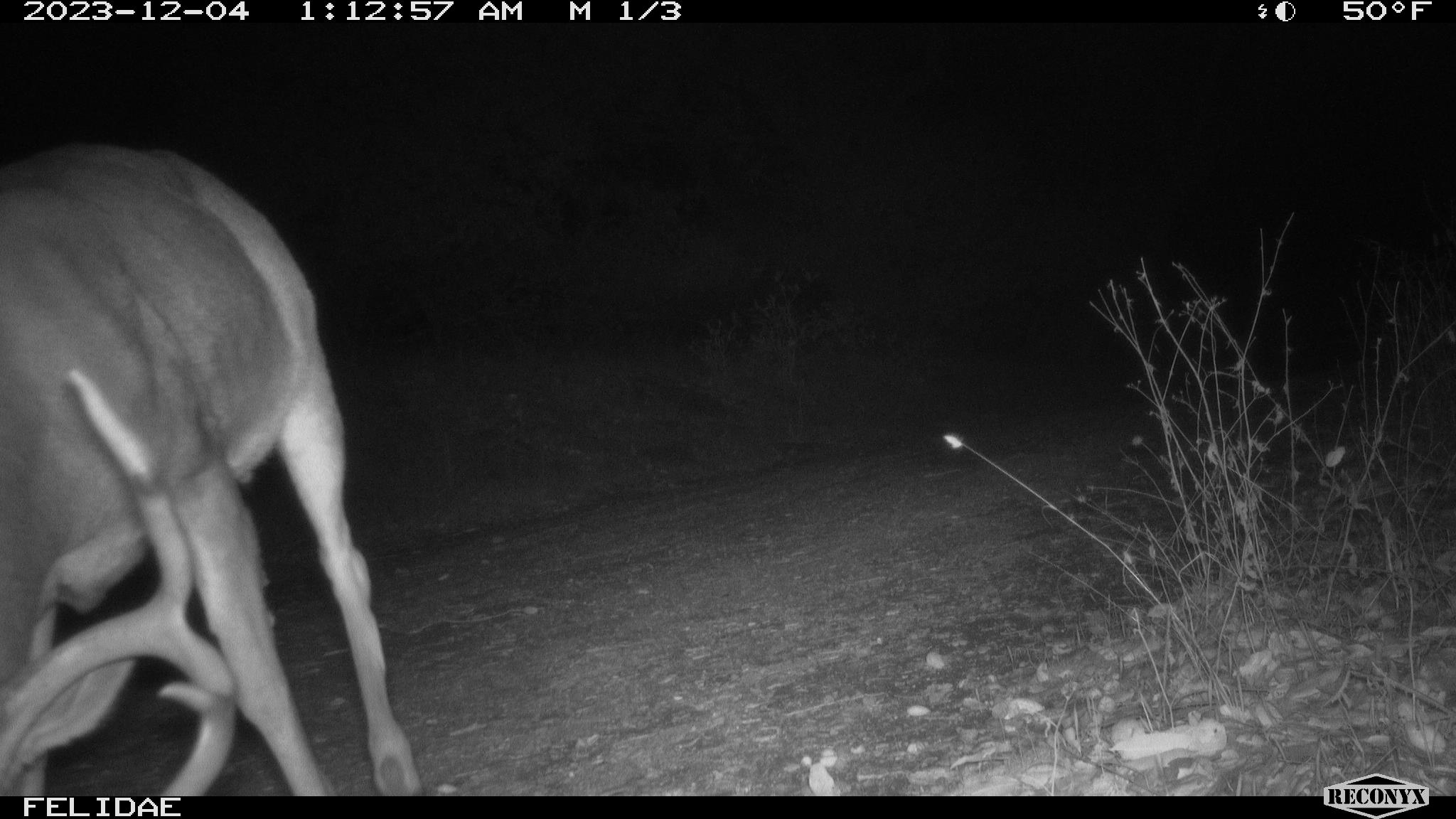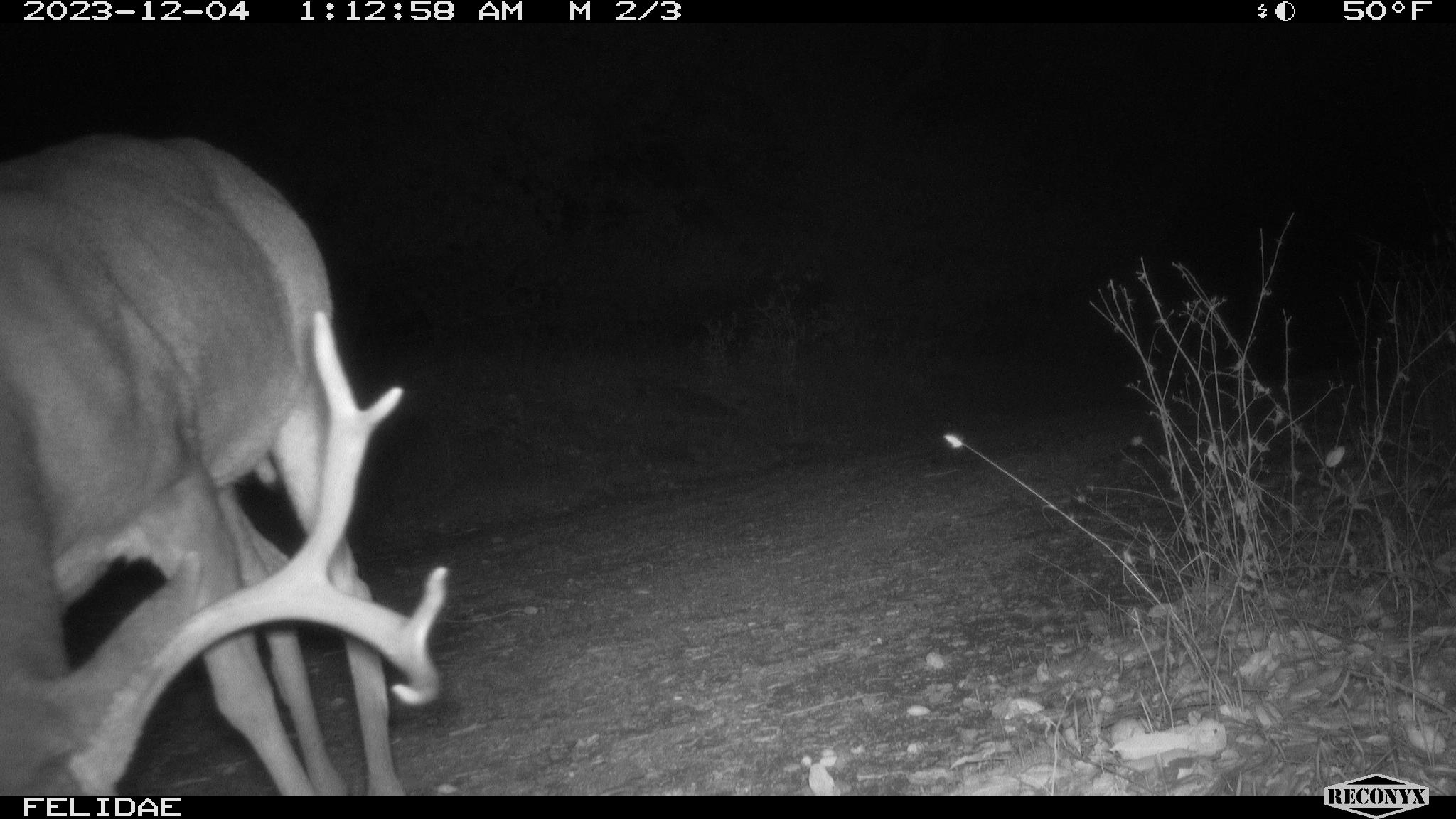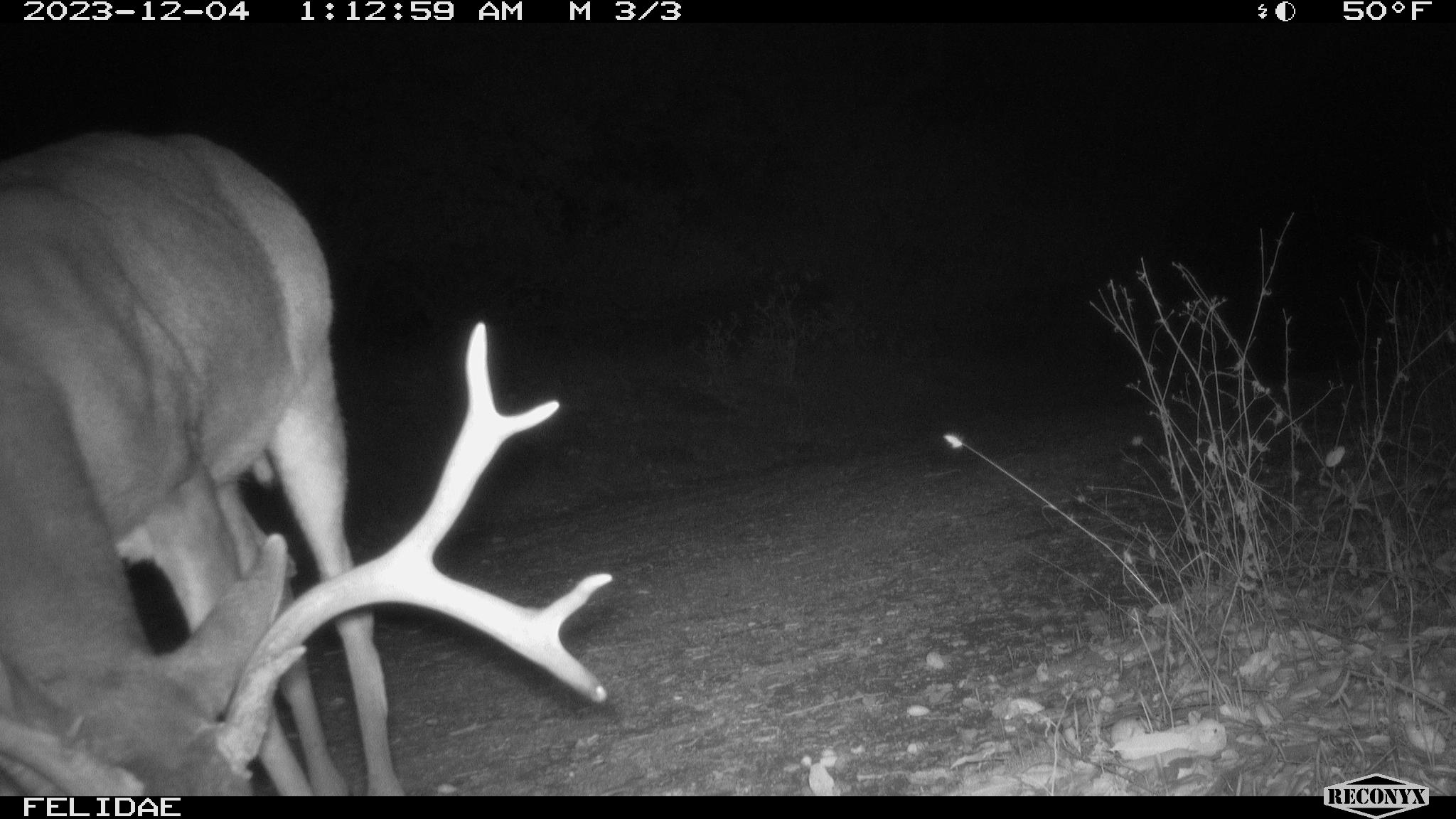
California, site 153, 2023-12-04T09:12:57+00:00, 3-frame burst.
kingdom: Animalia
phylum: Chordata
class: Mammalia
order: Artiodactyla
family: Cervidae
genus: Odocoileus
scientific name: Odocoileus hemionus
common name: mule deer